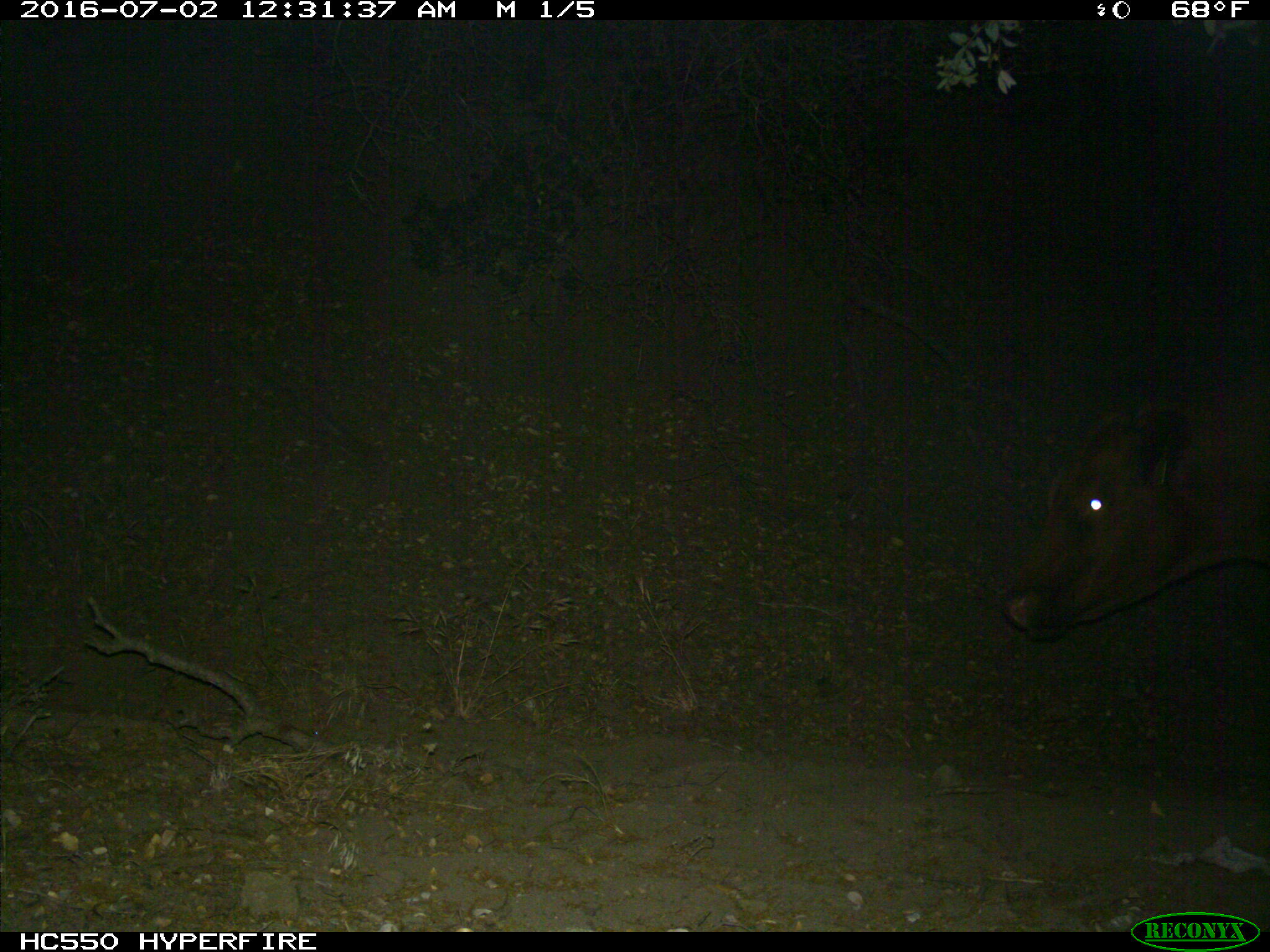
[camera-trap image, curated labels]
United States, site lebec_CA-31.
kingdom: Animalia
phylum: Chordata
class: Mammalia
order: Artiodactyla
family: Bovidae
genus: Bos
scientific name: Bos taurus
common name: domestic cow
Bos taurus (domestic cow).